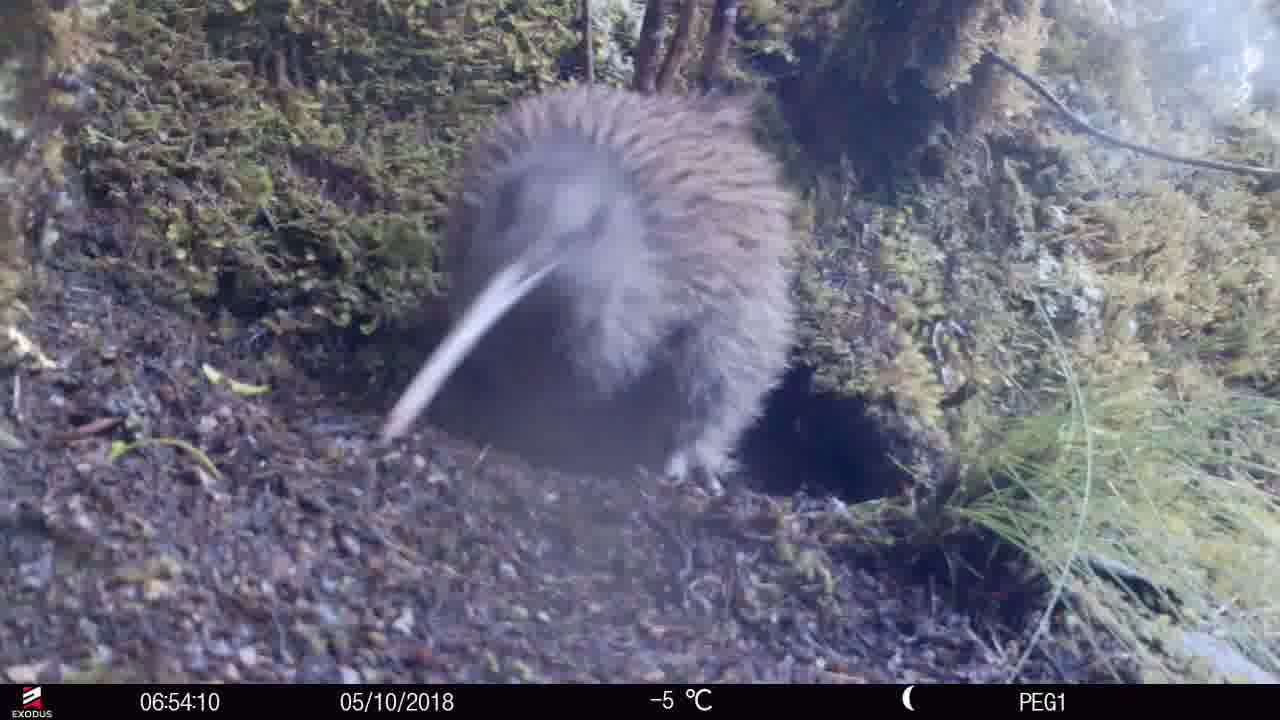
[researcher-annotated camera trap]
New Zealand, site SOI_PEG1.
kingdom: Animalia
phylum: Chordata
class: Aves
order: Apterygiformes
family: Apterygidae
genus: Apteryx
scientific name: Apteryx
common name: kiwi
Kiwi (Apteryx).